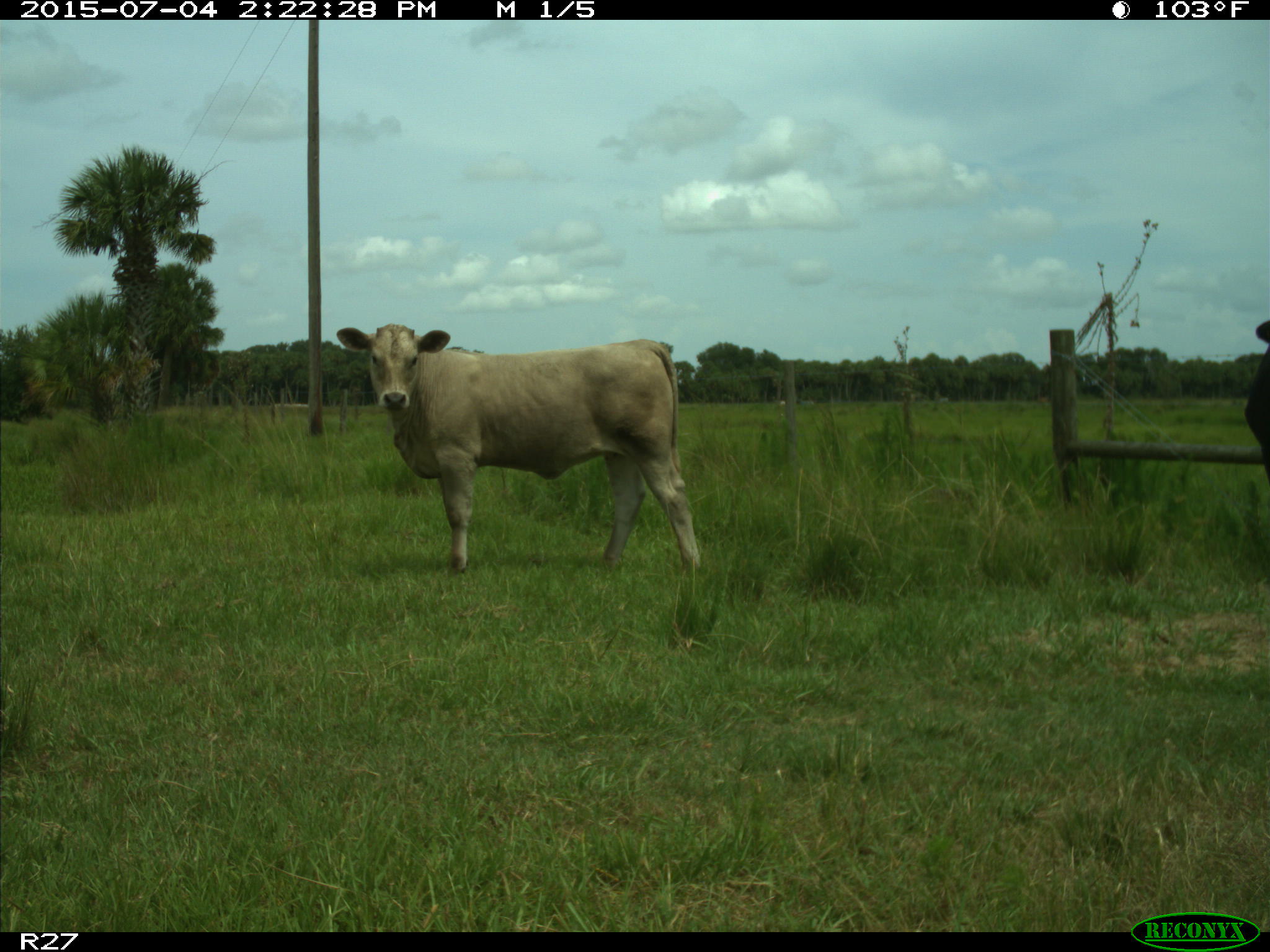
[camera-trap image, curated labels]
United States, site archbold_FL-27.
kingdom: Animalia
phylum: Chordata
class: Mammalia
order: Artiodactyla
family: Bovidae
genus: Bos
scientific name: Bos taurus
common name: domestic cow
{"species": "Bos taurus (domestic cow)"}